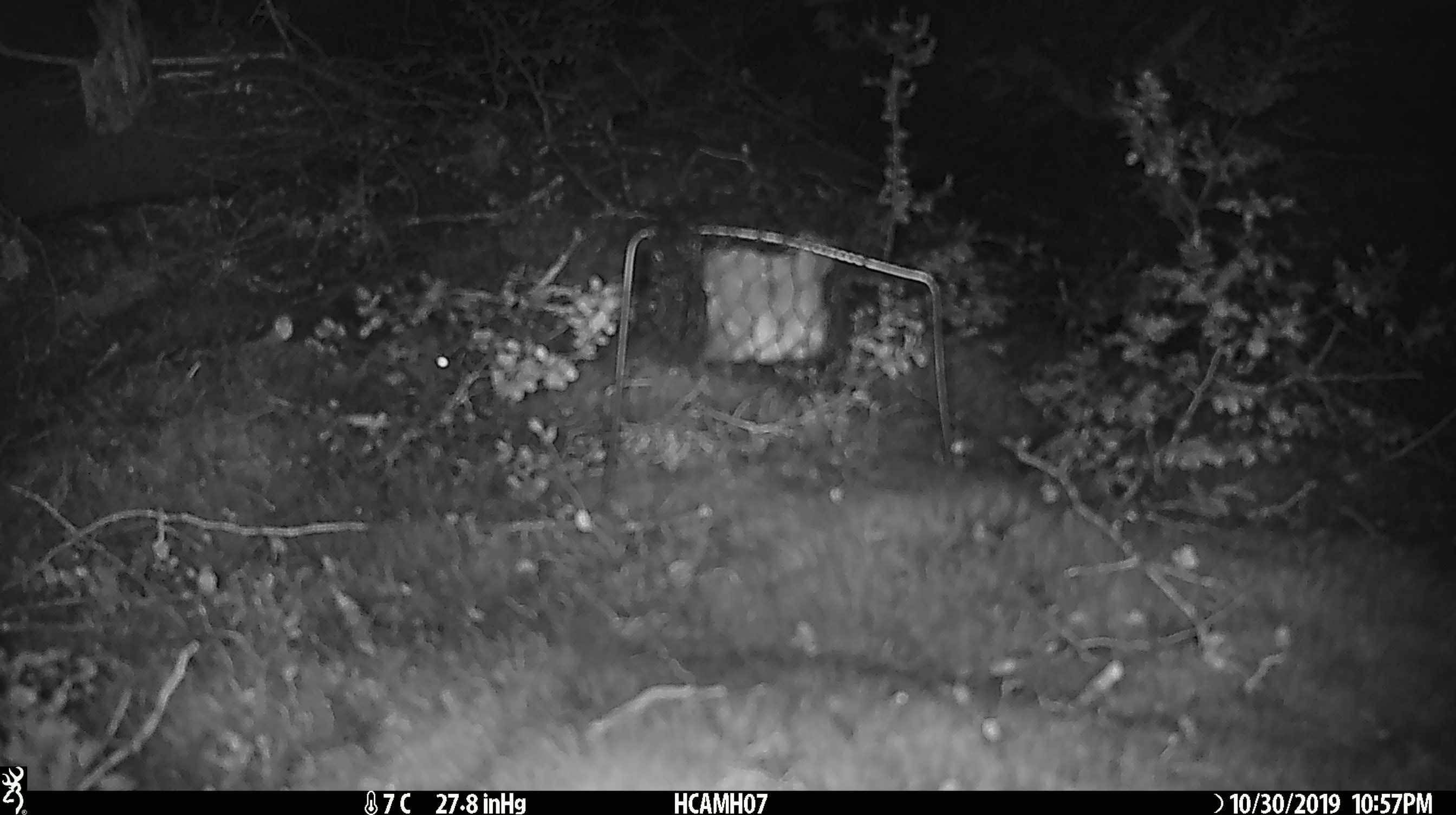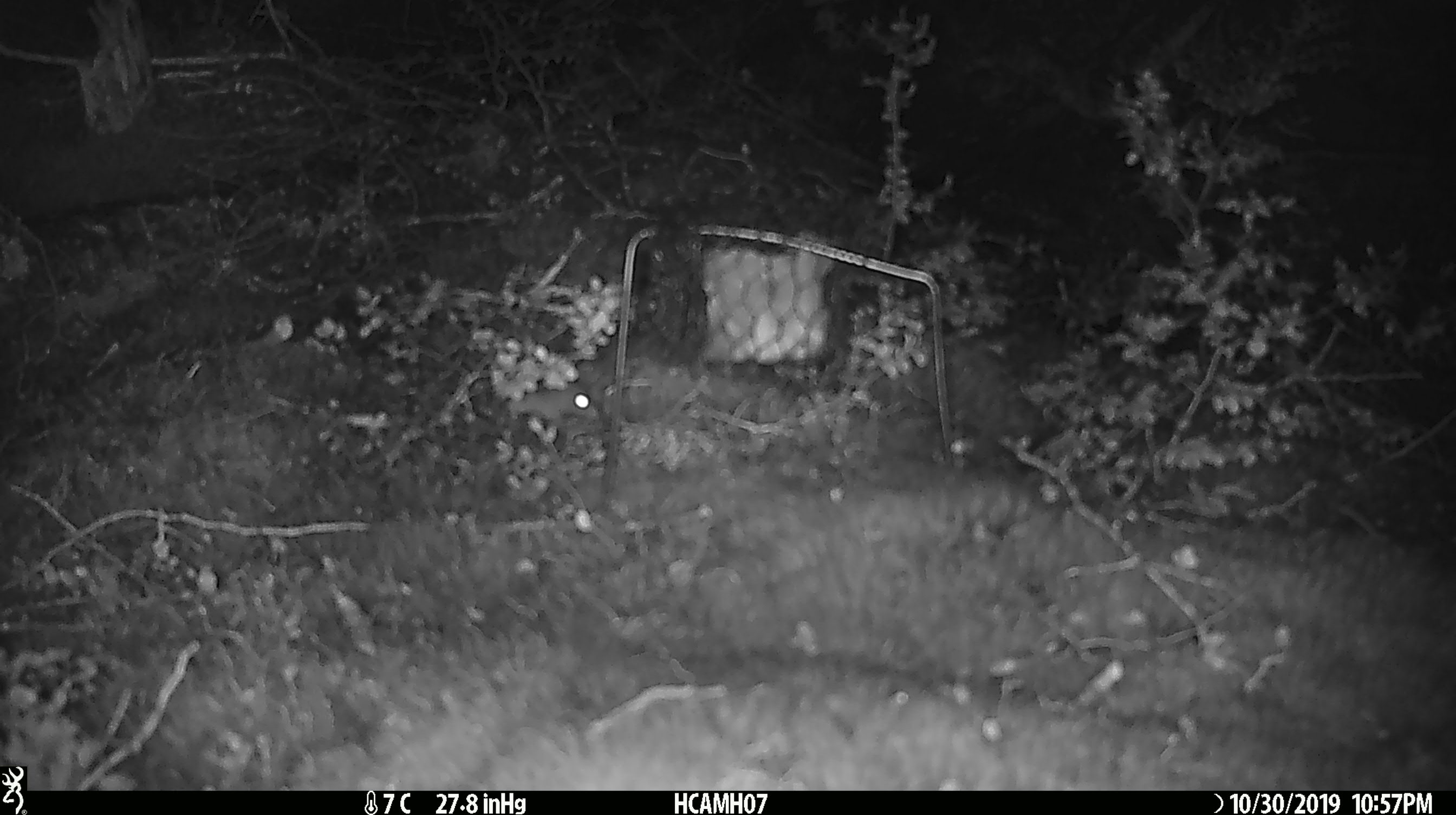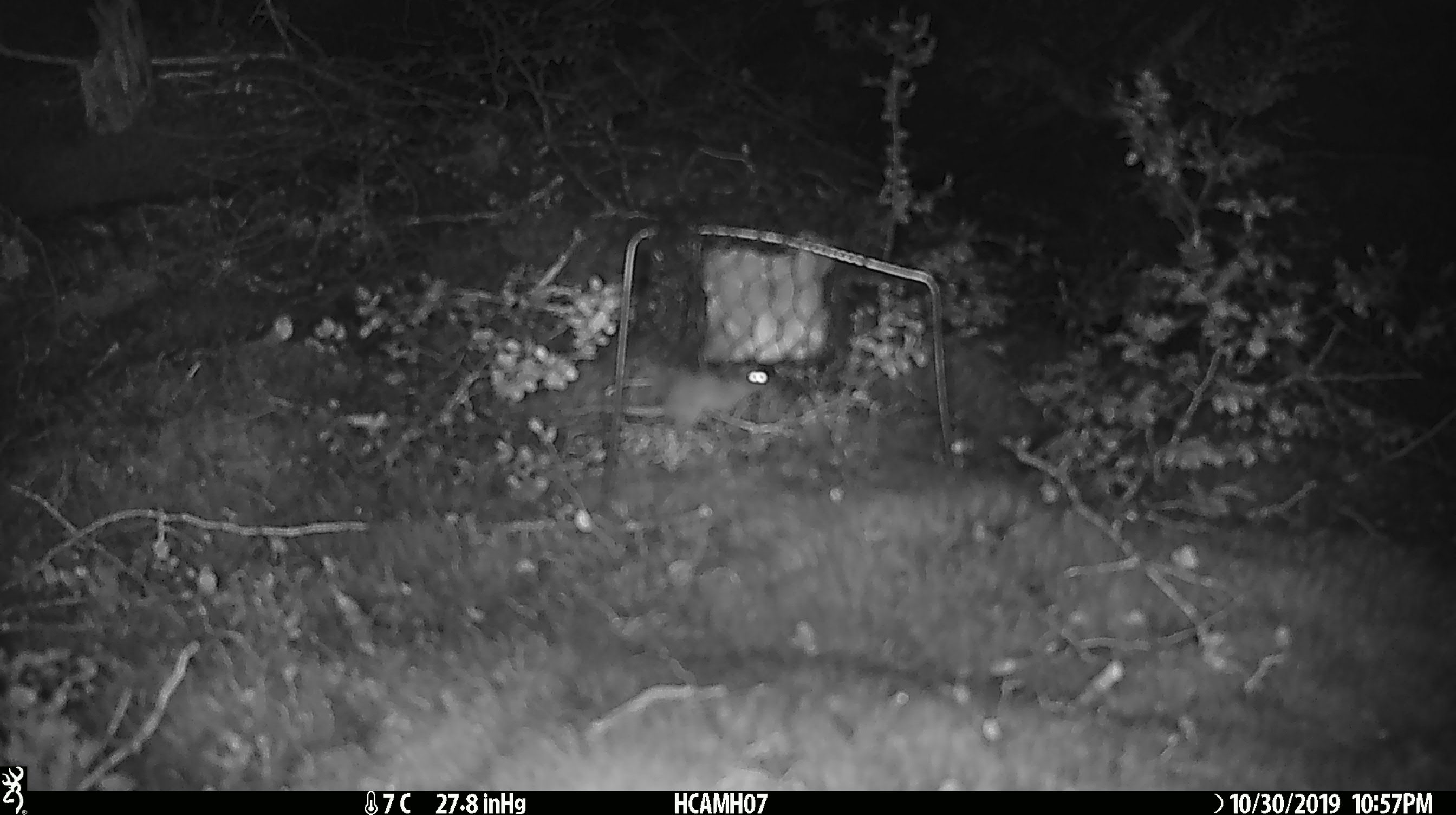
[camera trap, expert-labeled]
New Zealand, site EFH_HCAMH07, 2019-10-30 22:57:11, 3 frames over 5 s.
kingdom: Animalia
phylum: Chordata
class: Mammalia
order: Rodentia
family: Muridae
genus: Mus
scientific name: Mus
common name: mouse